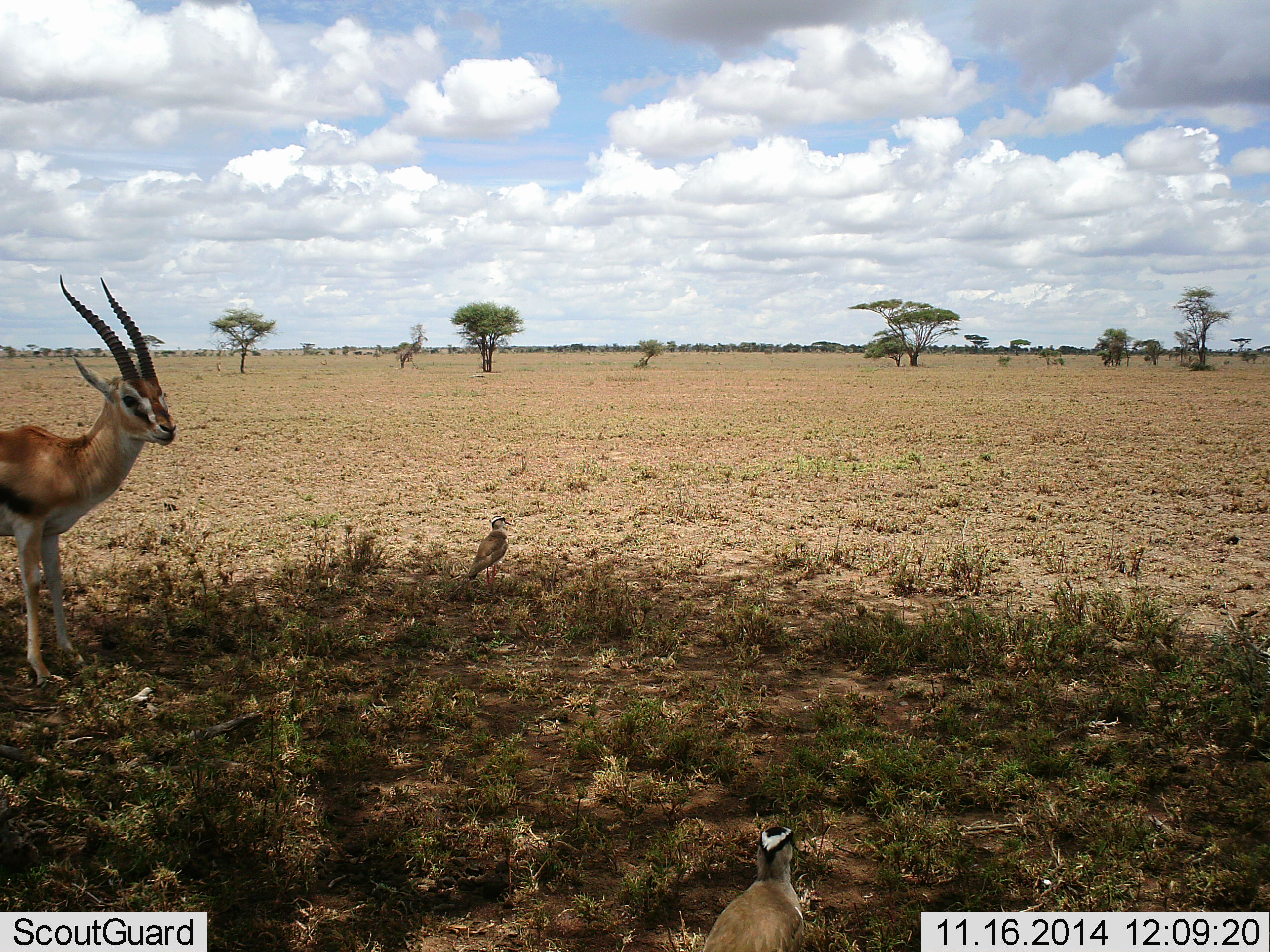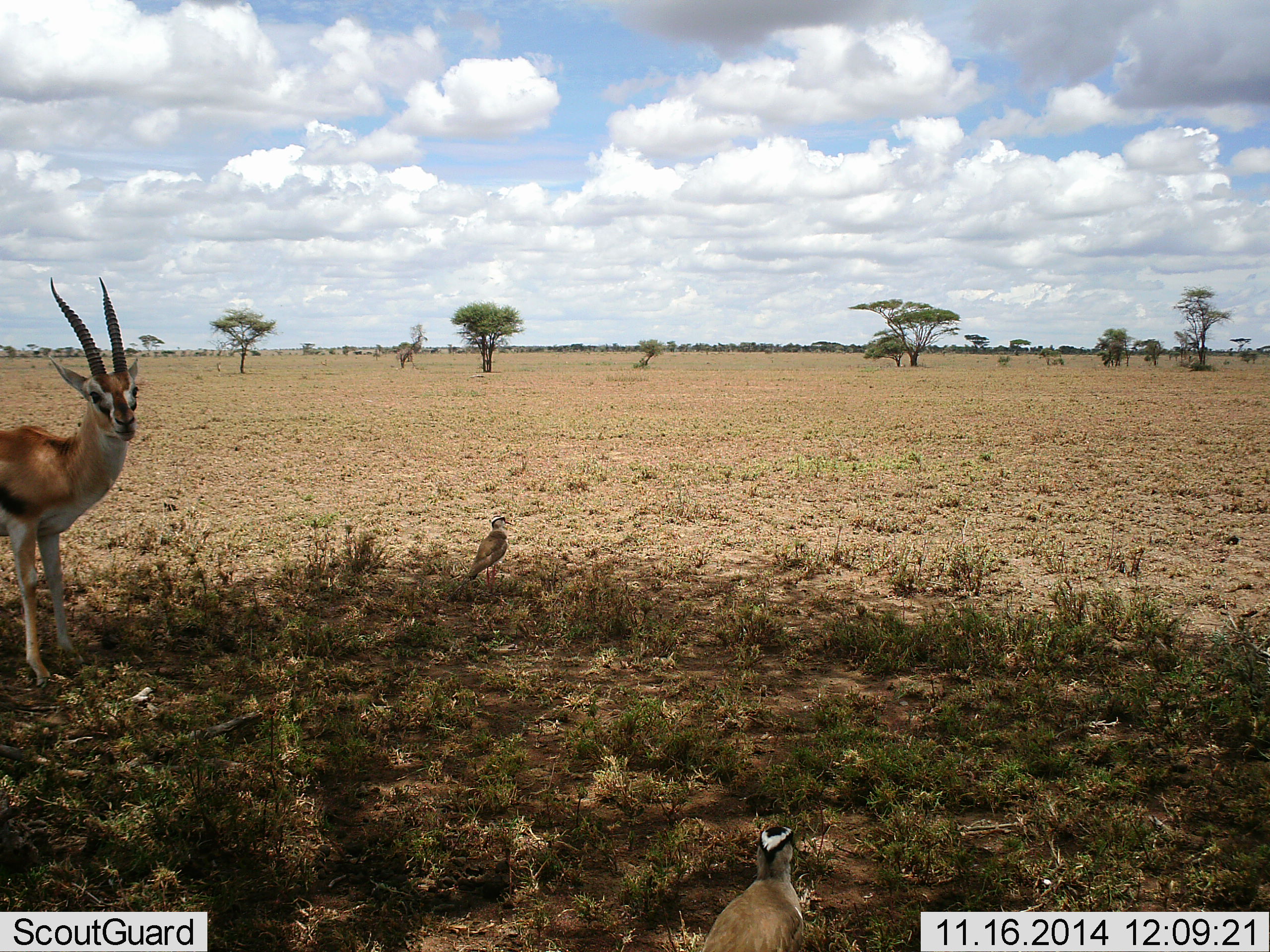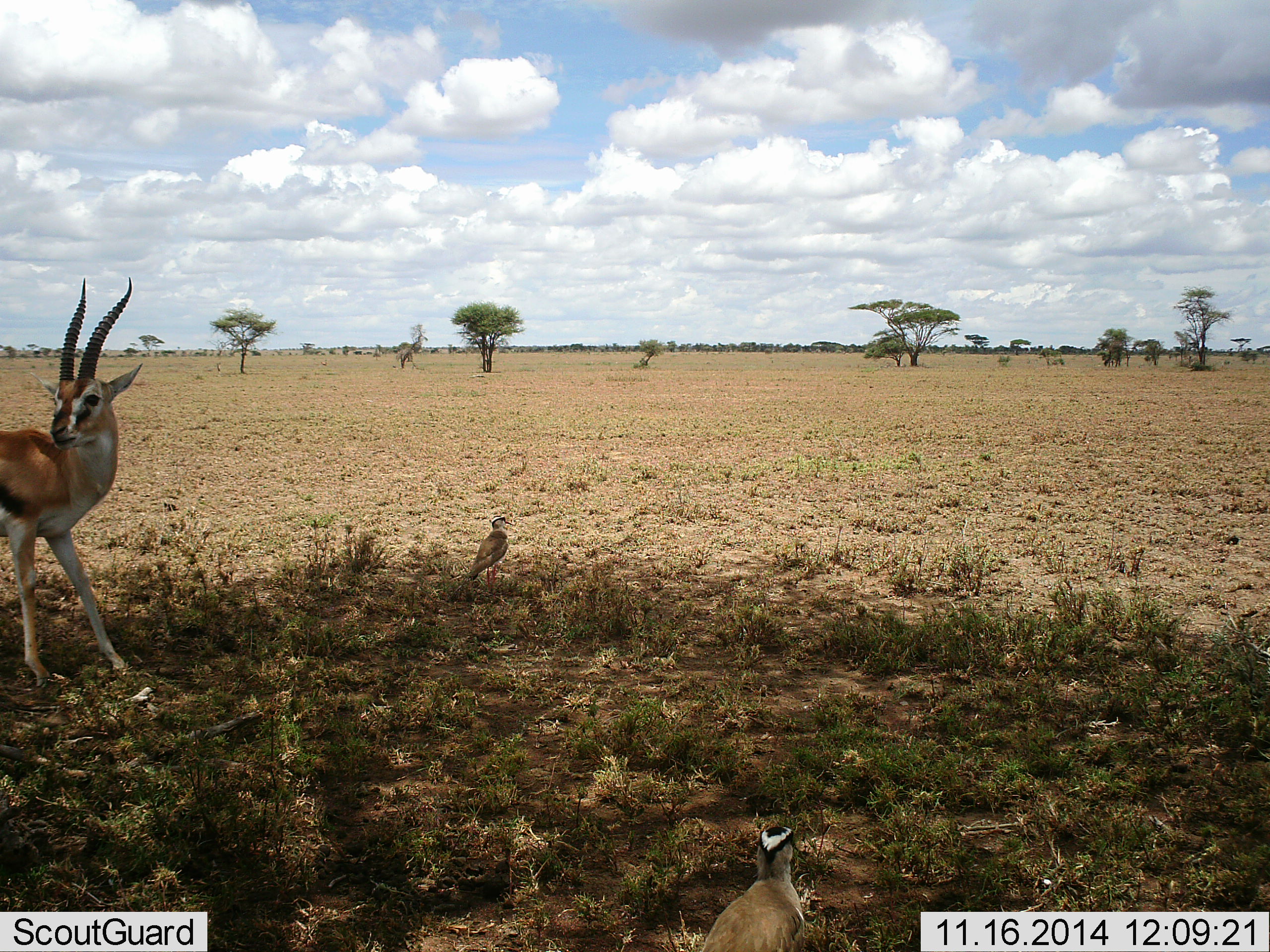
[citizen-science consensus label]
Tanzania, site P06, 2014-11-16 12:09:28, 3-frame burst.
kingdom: Animalia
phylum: Chordata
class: Mammalia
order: Artiodactyla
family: Bovidae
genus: Eudorcas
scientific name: Eudorcas thomsonii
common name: thomson's gazelle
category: gazellethomsons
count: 1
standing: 95%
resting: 0%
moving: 11%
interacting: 0%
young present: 0%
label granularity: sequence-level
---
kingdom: Animalia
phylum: Chordata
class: Aves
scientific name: Aves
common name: bird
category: otherbird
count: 2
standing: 100%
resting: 0%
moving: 0%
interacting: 0%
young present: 0%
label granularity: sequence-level